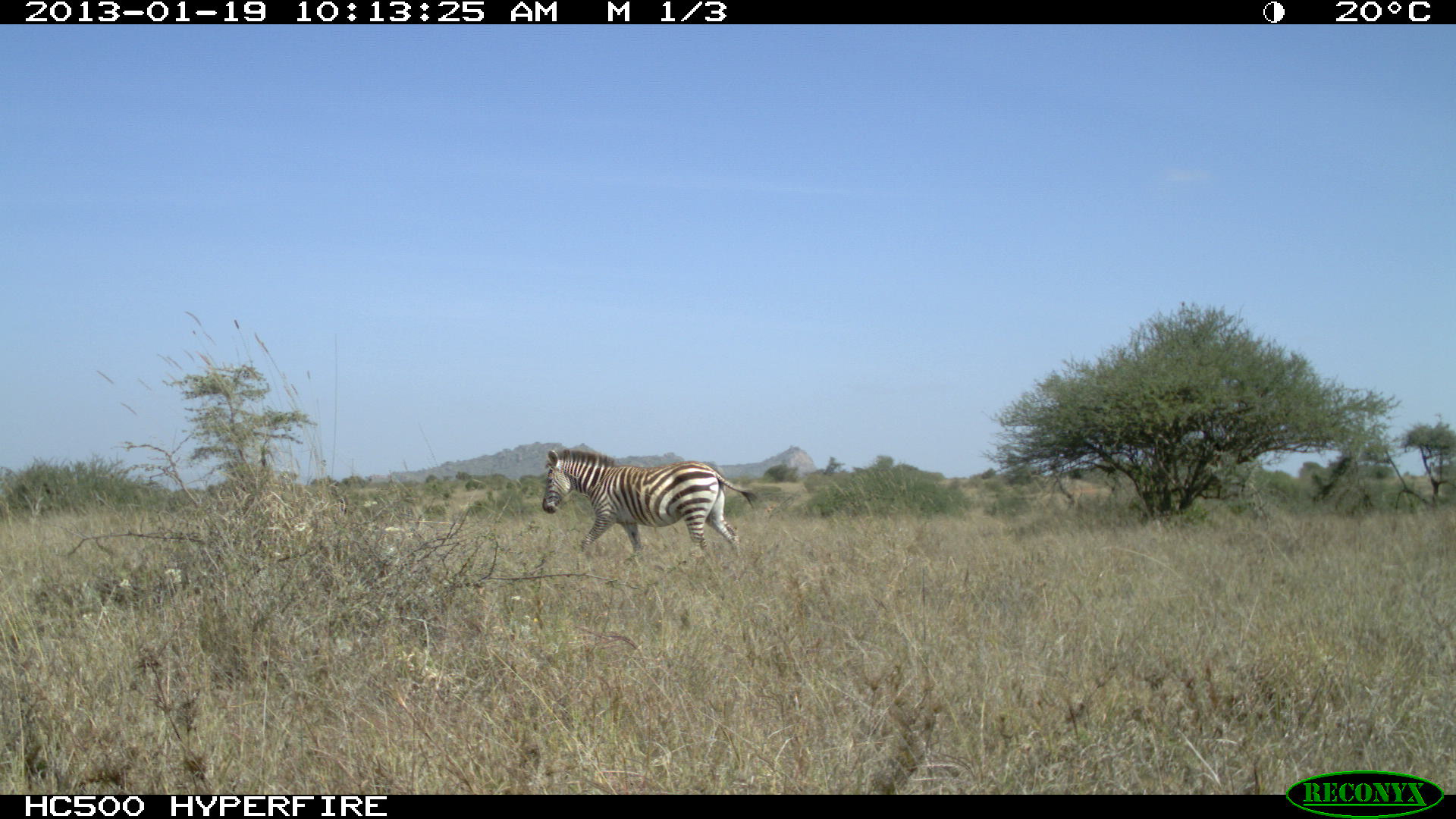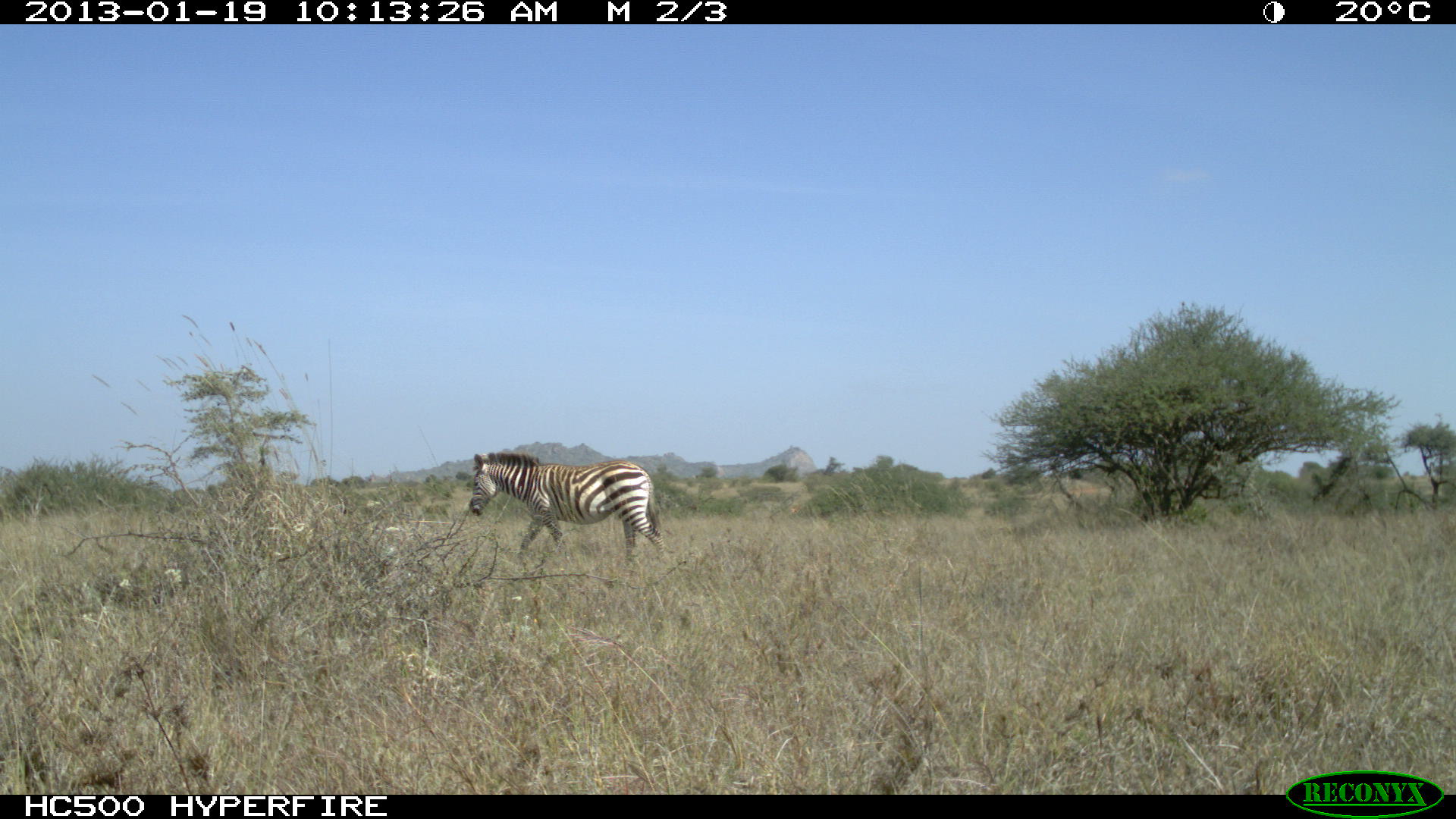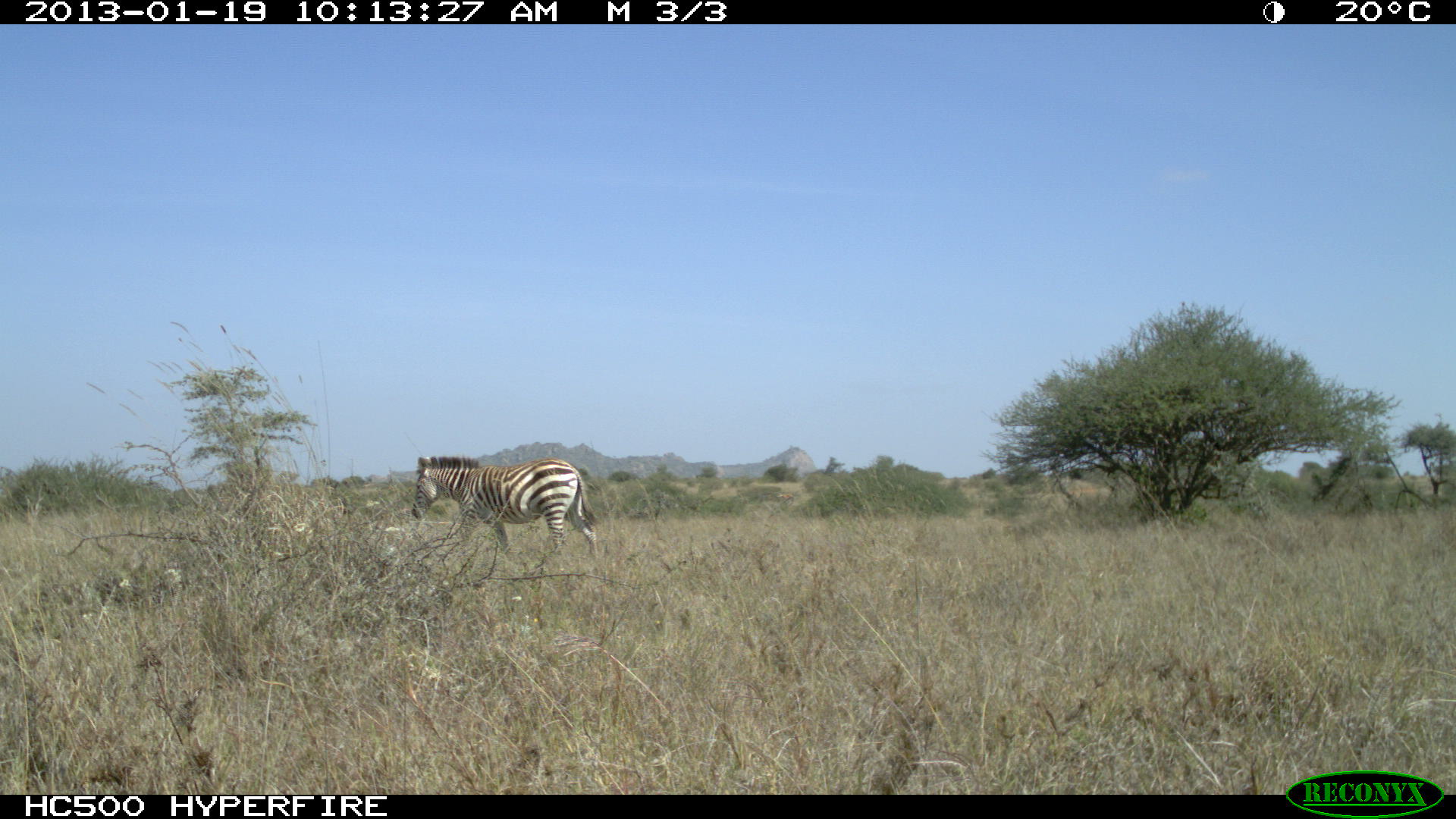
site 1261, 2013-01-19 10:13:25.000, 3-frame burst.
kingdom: Animalia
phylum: Chordata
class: Mammalia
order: Perissodactyla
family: Equidae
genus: Equus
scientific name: Equus quagga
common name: plains zebra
Equus quagga (plains zebra), count 1.